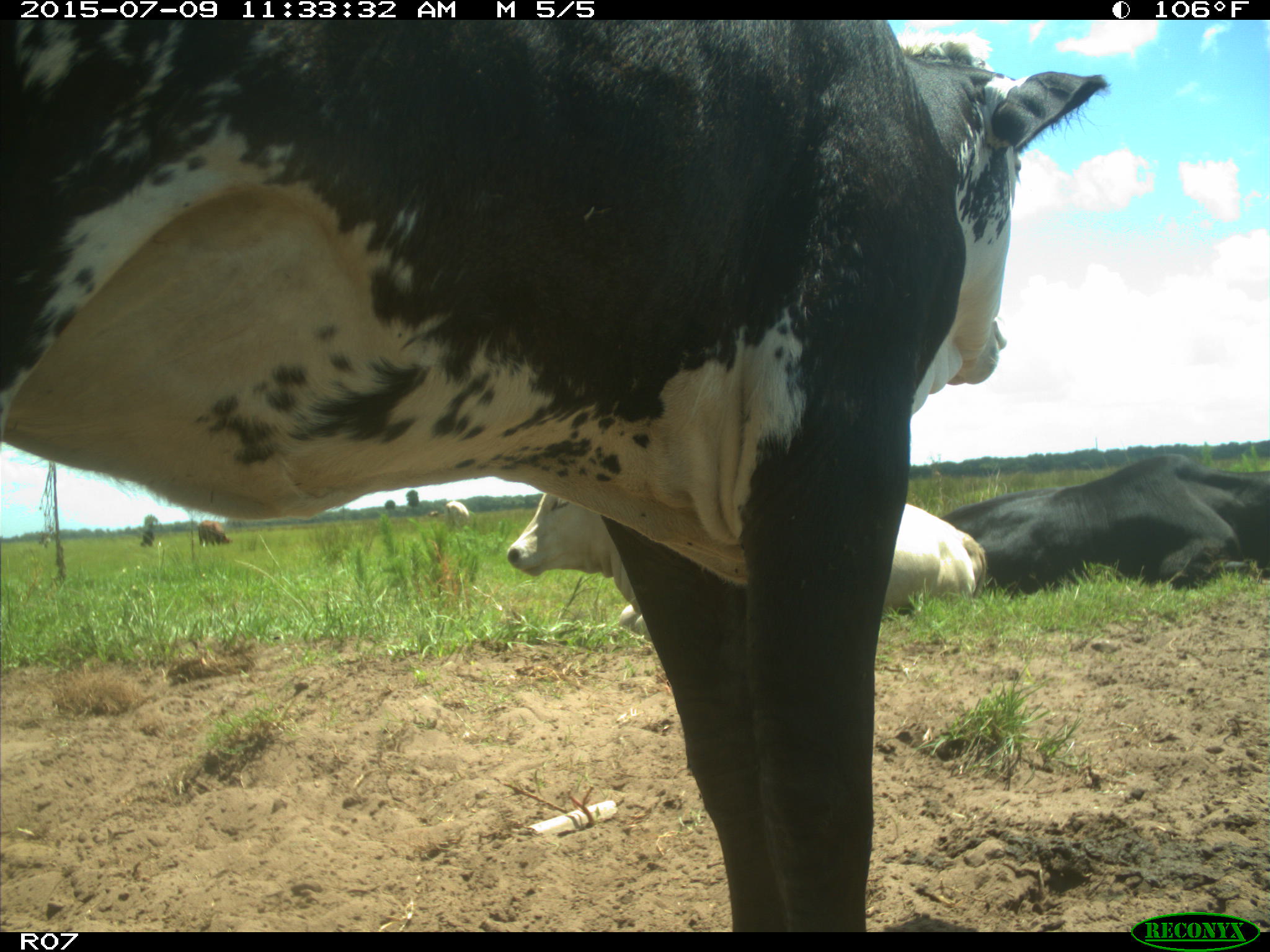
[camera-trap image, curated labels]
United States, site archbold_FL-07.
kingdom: Animalia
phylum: Chordata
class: Mammalia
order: Artiodactyla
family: Bovidae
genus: Bos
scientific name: Bos taurus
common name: domestic cow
Bos taurus (domestic cow).